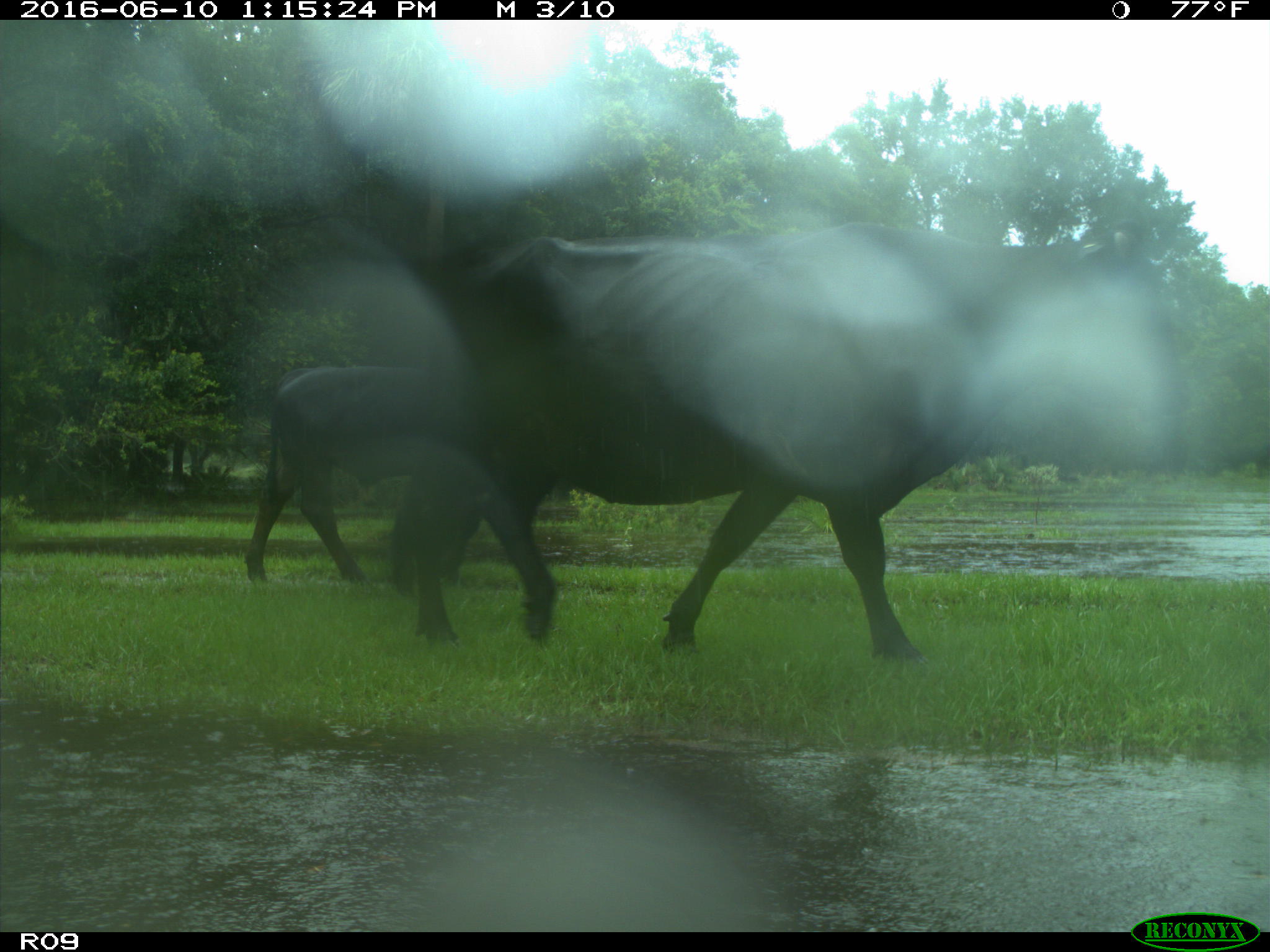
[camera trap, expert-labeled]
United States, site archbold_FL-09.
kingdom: Animalia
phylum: Chordata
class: Mammalia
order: Artiodactyla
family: Bovidae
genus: Bos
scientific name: Bos taurus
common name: domestic cow